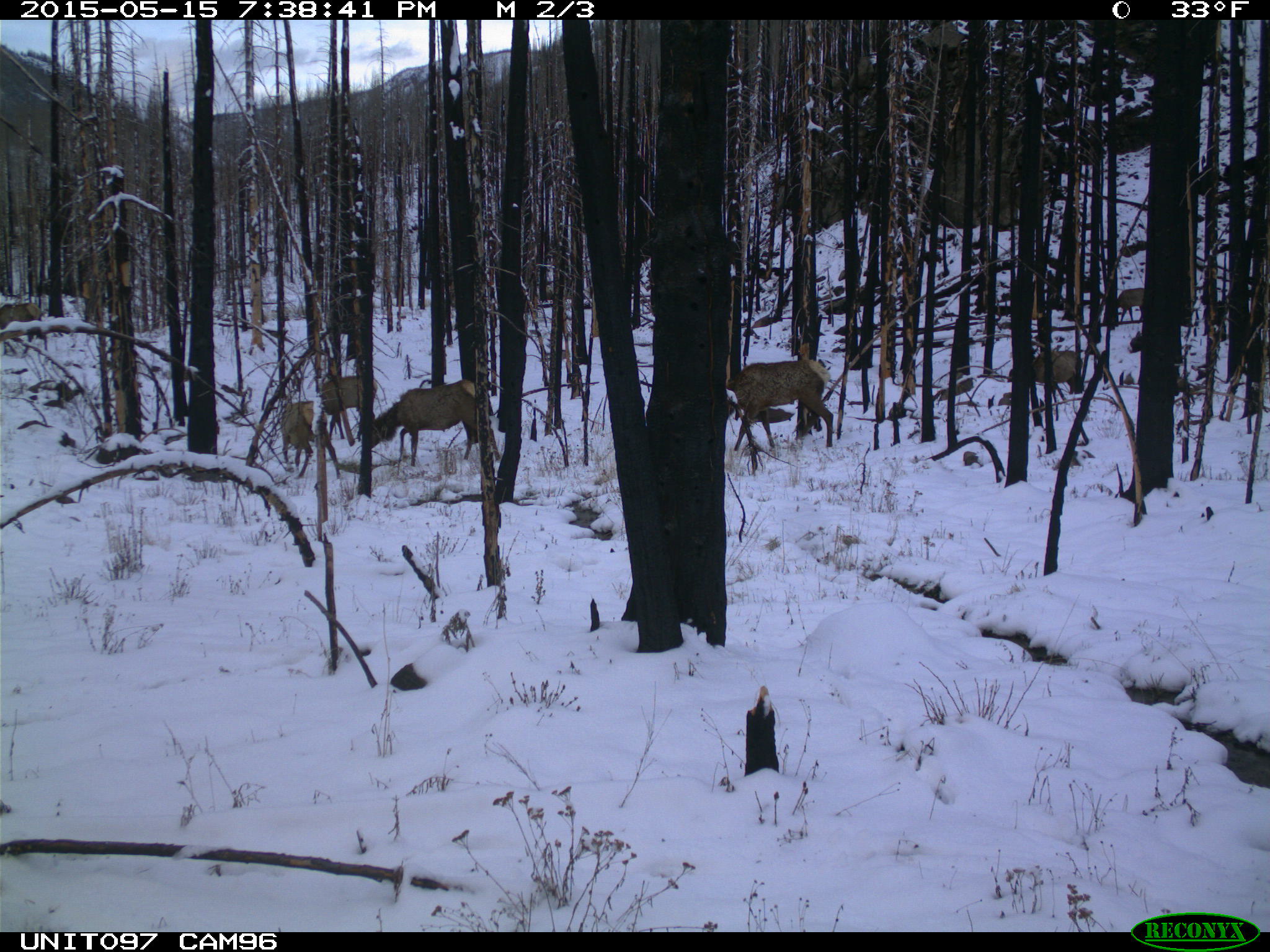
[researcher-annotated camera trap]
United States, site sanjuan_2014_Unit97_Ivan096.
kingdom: Animalia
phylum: Chordata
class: Mammalia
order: Artiodactyla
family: Cervidae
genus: Cervus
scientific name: Cervus elaphus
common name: red deer